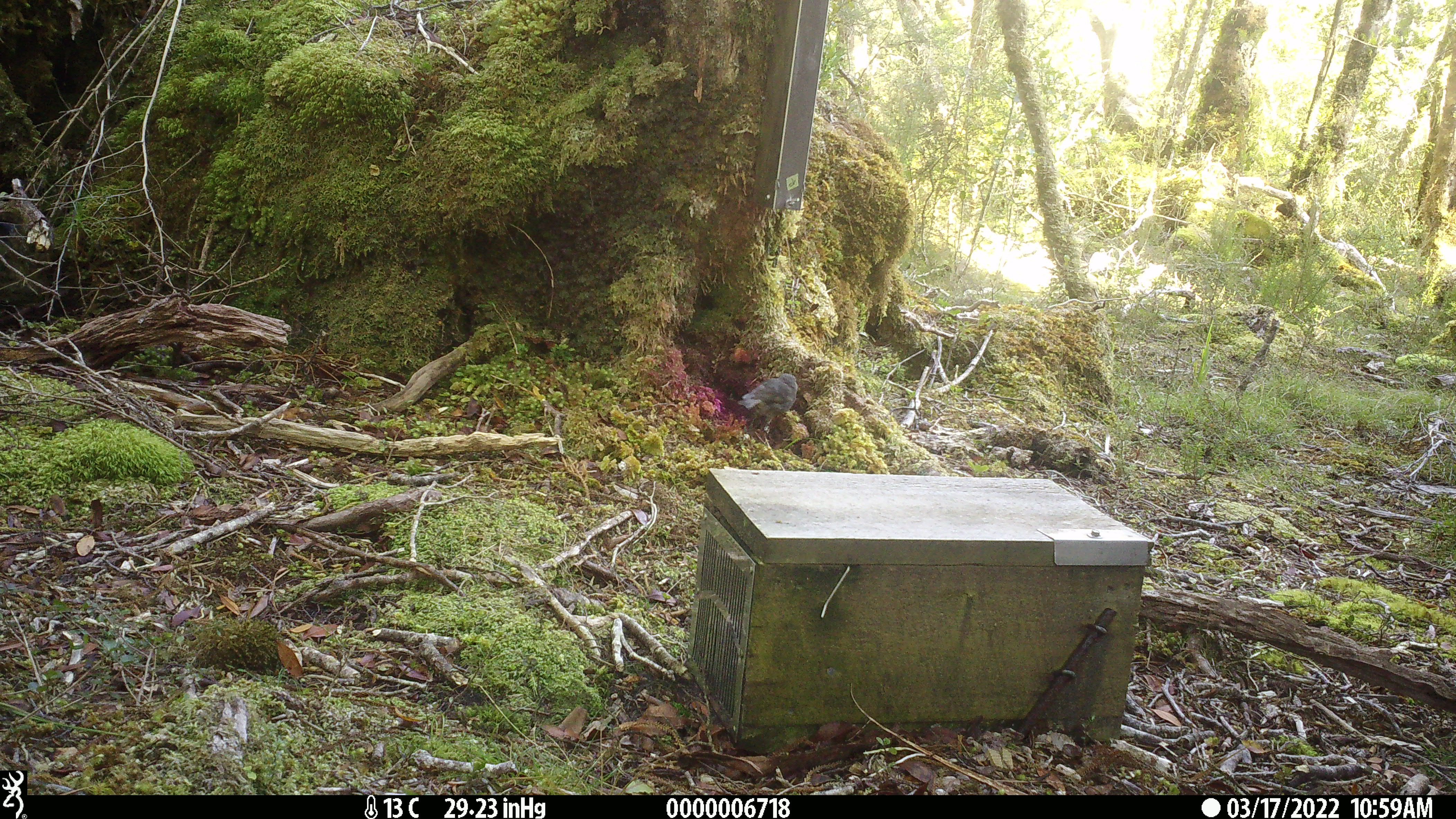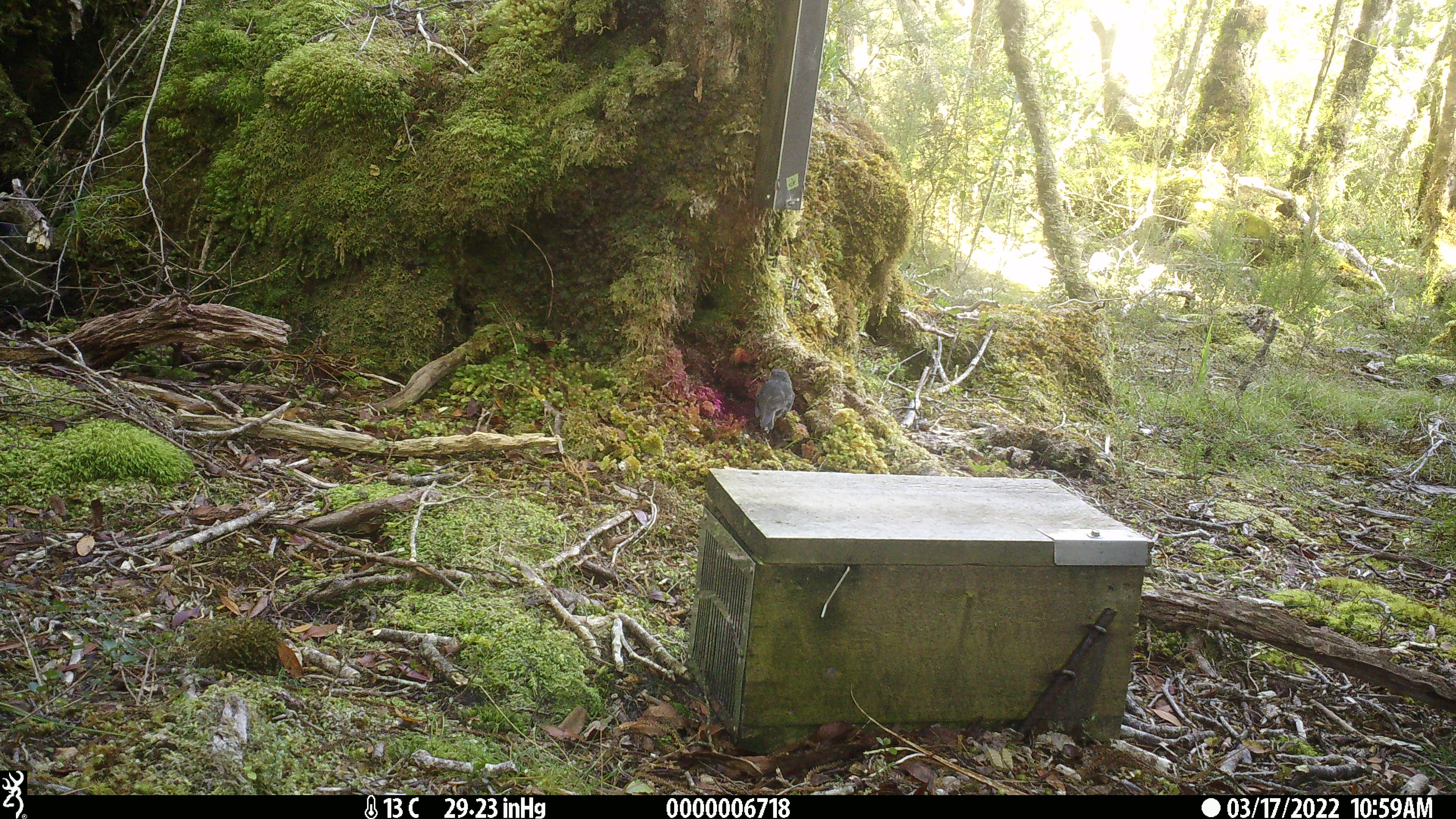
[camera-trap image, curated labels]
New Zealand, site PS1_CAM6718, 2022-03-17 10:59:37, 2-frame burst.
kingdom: Animalia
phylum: Chordata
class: Aves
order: Passeriformes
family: Petroicidae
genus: Petroica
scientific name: Petroica australis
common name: new zealand robin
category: robin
Robin (new zealand robin) (Petroica australis).